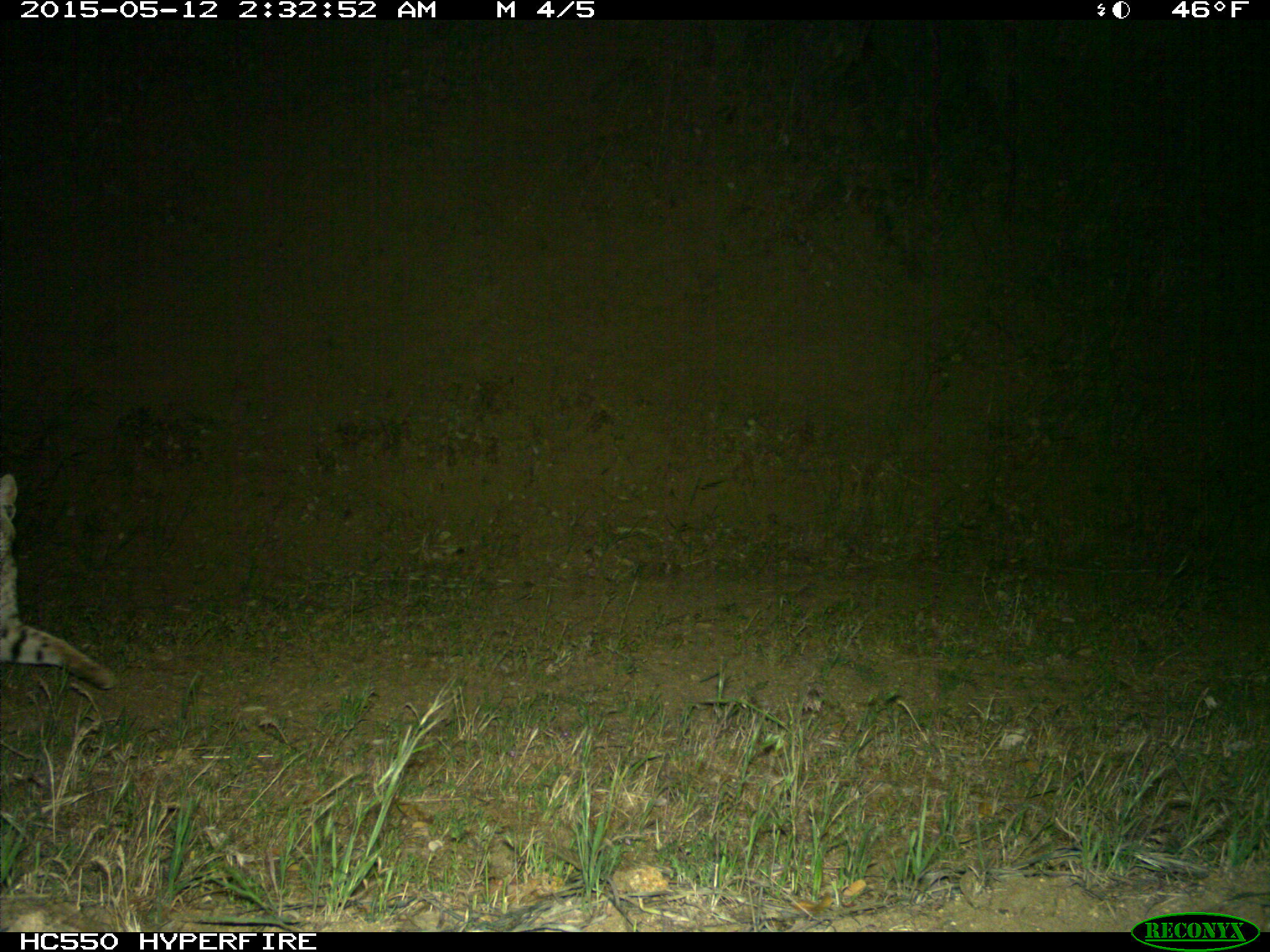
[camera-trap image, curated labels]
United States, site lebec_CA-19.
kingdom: Animalia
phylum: Chordata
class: Mammalia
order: Carnivora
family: Felidae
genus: Lynx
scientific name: Lynx rufus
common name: bobcat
Lynx rufus (bobcat).